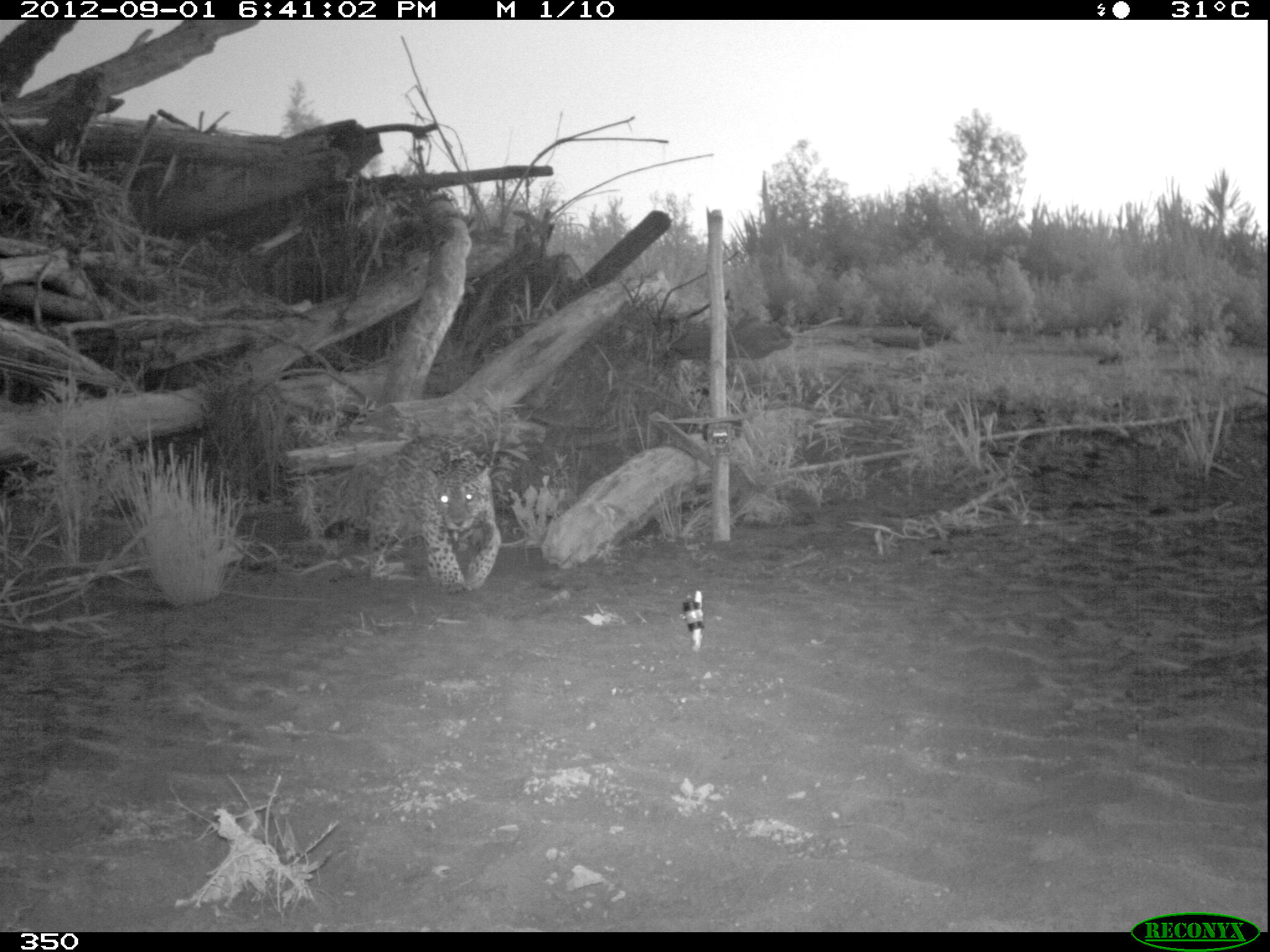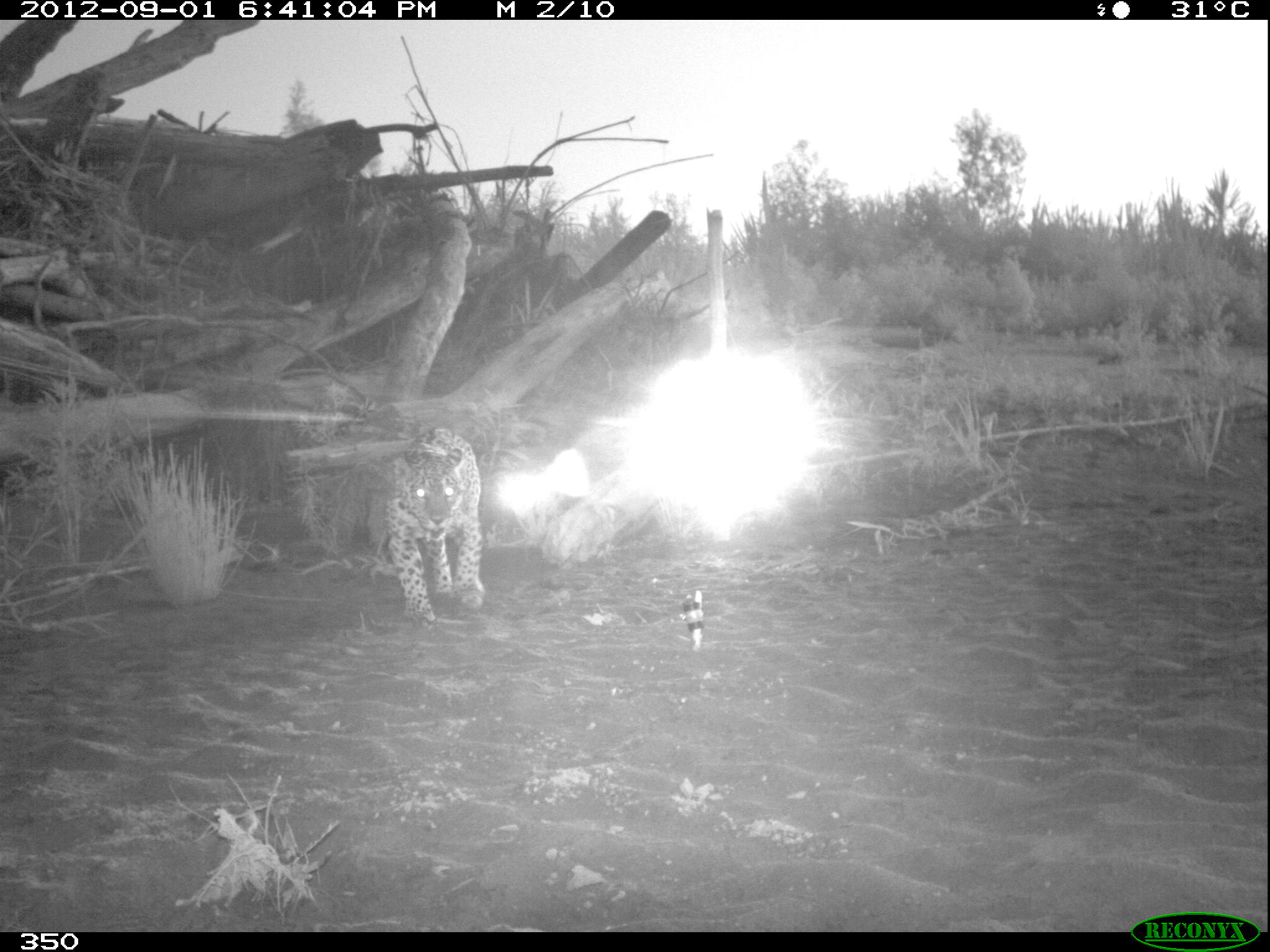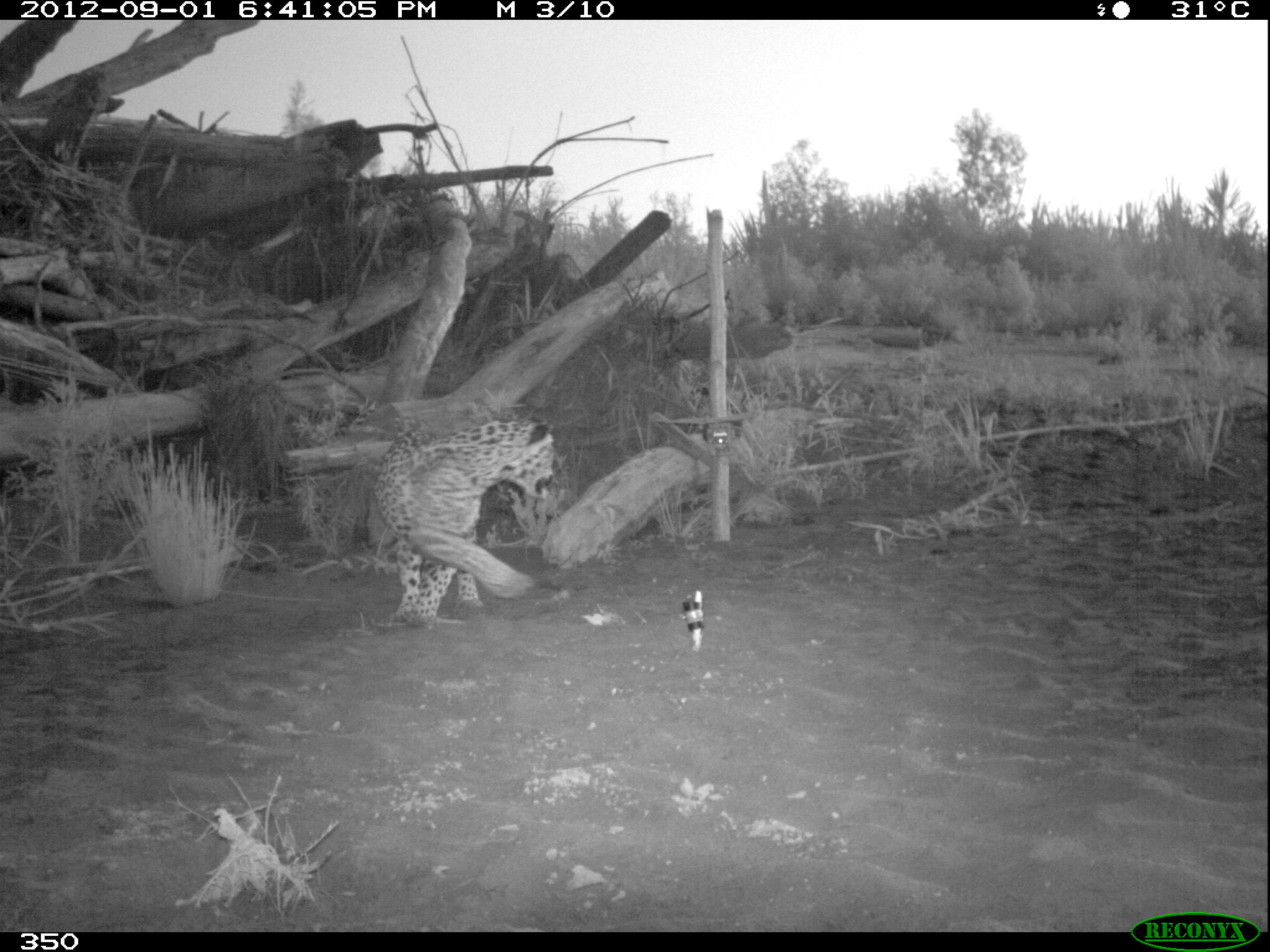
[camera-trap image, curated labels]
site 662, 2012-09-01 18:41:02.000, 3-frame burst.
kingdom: Animalia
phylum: Chordata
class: Mammalia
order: Carnivora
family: Felidae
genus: Panthera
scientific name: Panthera onca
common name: jaguar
Panthera onca (jaguar).